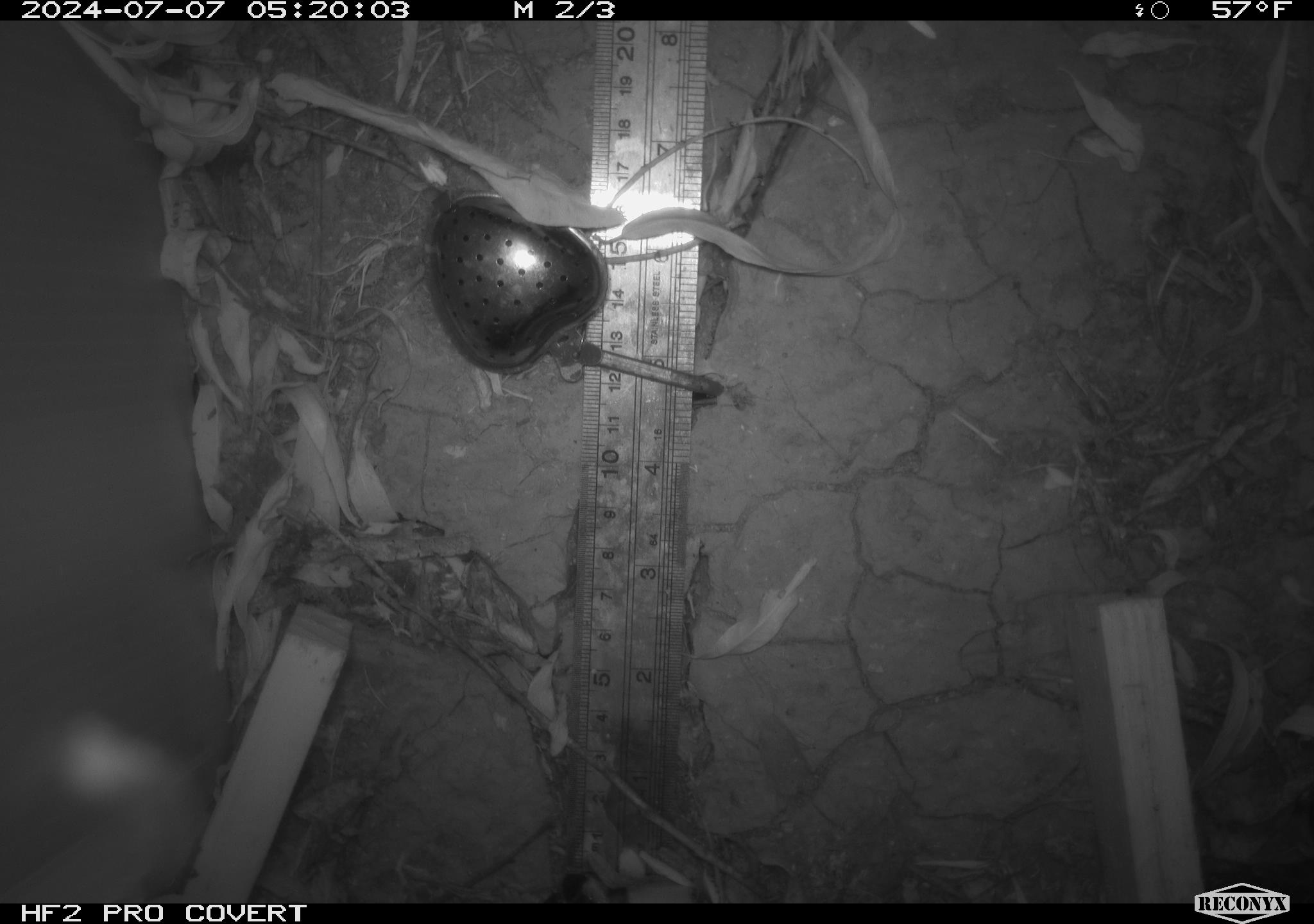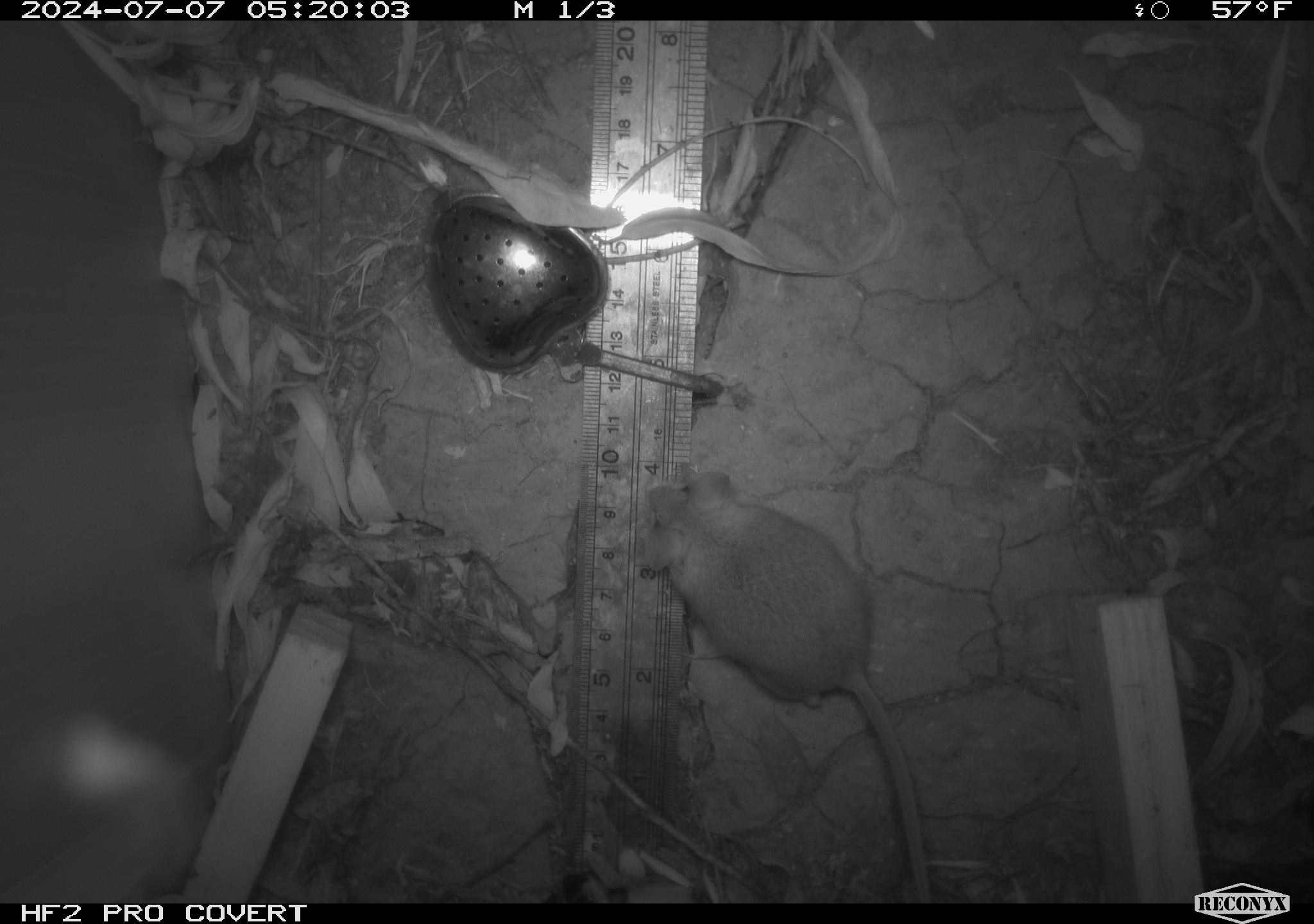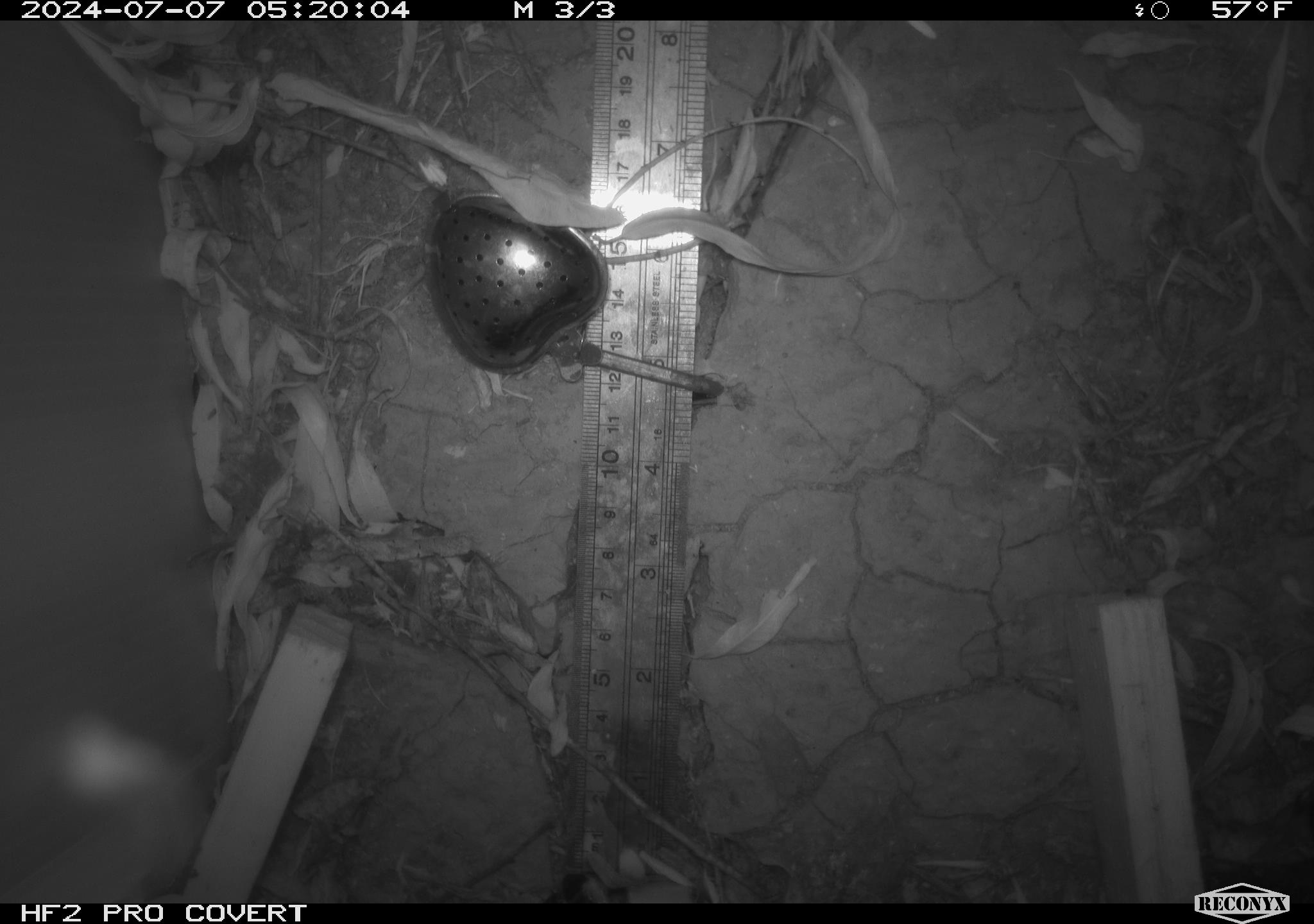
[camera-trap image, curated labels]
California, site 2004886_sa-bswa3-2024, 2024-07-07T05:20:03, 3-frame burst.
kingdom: Animalia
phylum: Chordata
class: Mammalia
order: Rodentia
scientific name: Rodentia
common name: mouse species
Mouse species (Rodentia).